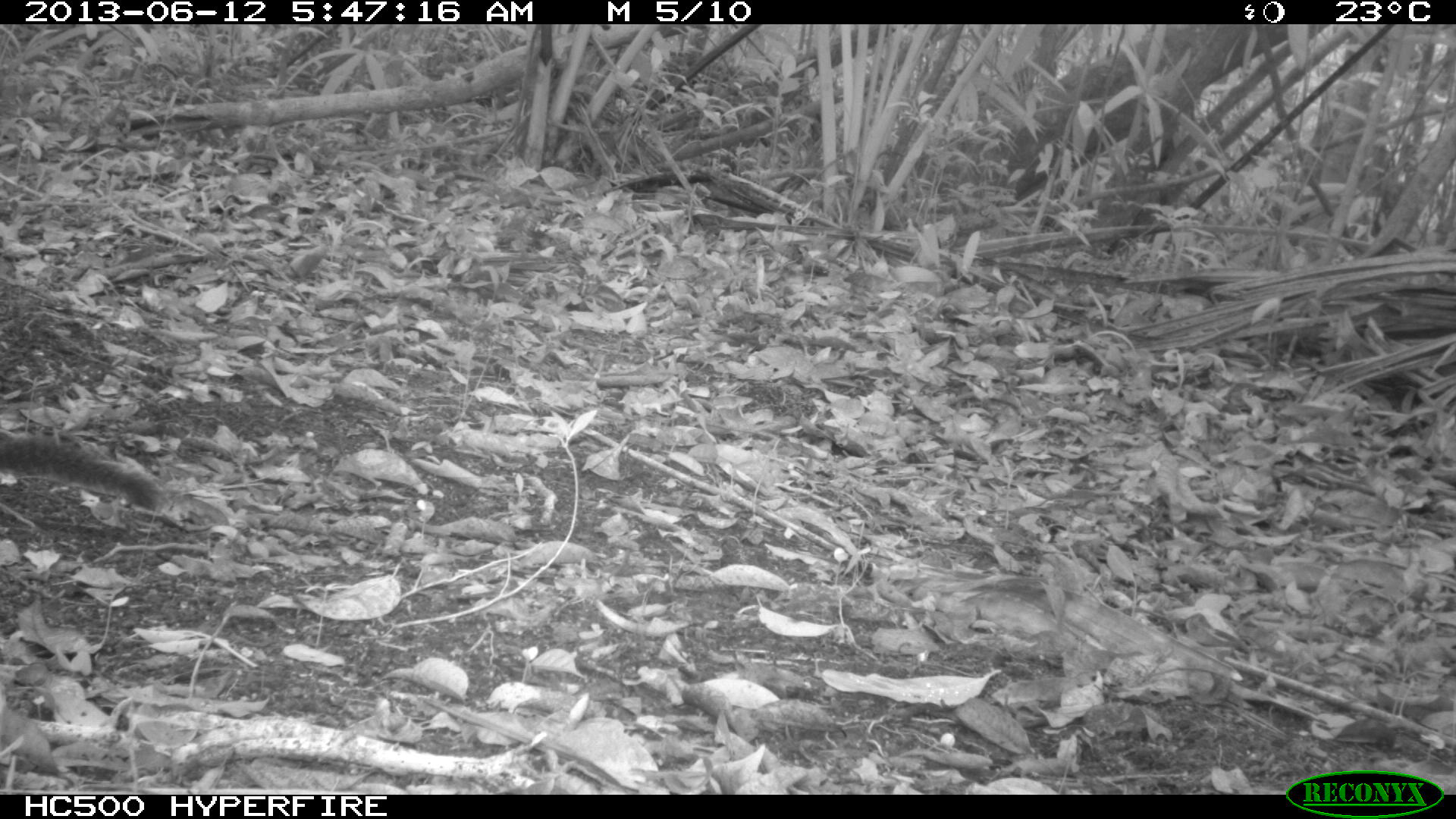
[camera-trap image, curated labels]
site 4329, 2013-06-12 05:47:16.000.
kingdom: Animalia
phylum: Chordata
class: Mammalia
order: Rodentia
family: Sciuridae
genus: Sciurus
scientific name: Sciurus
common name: squirrel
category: sciurus sp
Sciurus sp (squirrel) (Sciurus), count 1.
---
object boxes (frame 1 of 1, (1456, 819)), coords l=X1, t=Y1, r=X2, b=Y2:
sciurus sp: l=1, t=430, r=166, b=512